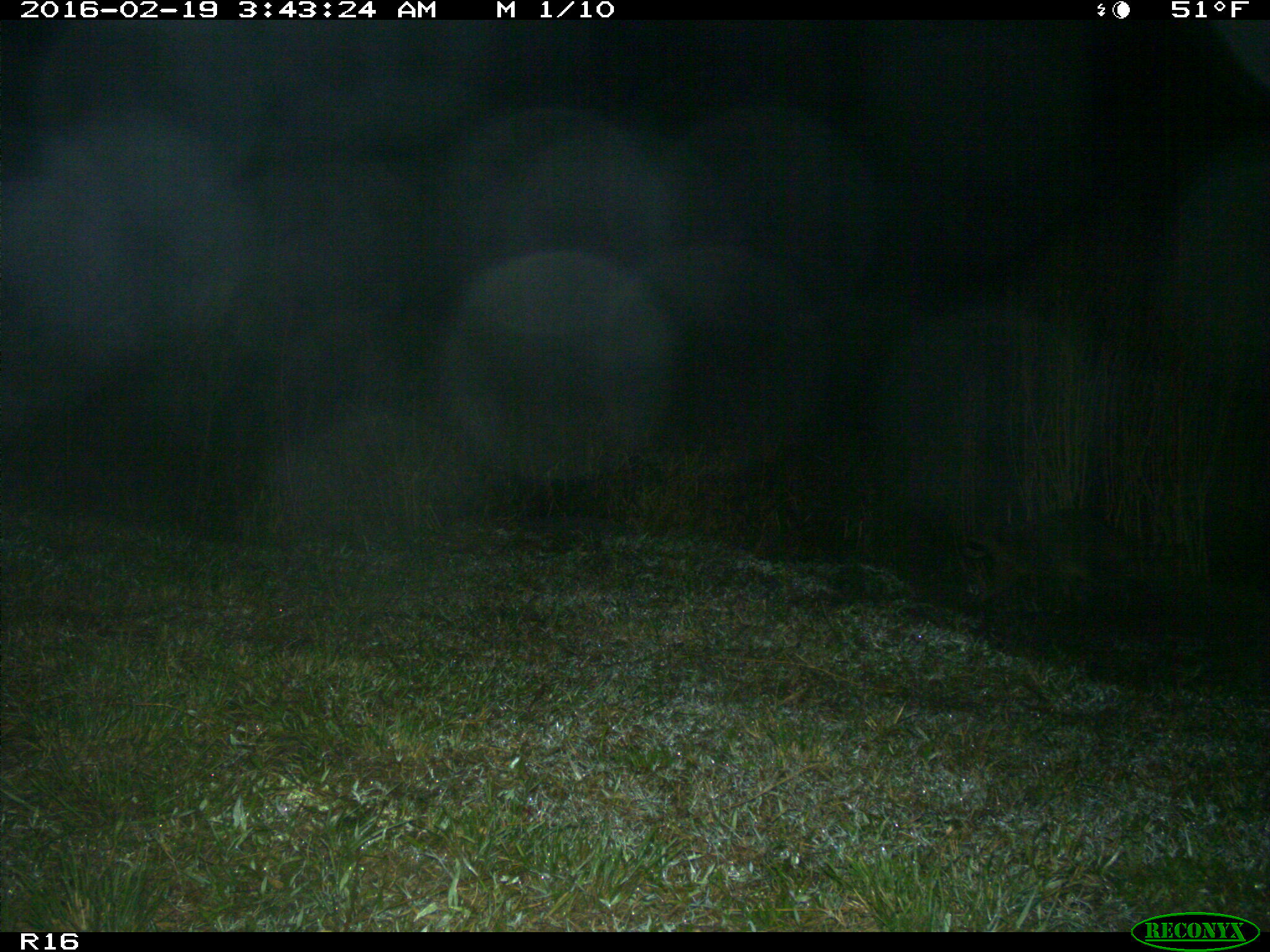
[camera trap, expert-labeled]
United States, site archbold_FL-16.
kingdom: Animalia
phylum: Chordata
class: Mammalia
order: Carnivora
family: Procyonidae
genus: Procyon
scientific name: Procyon lotor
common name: common raccoon